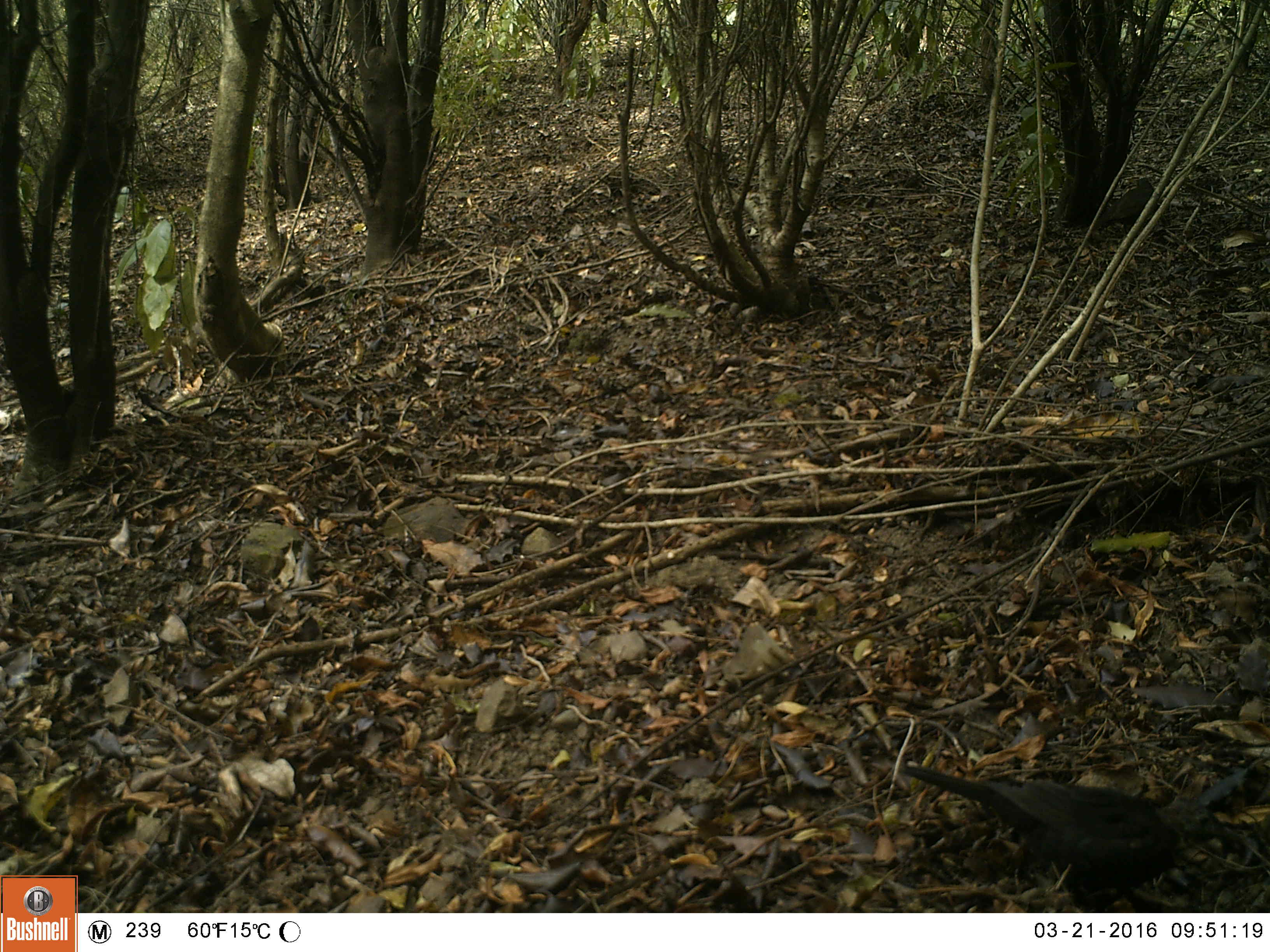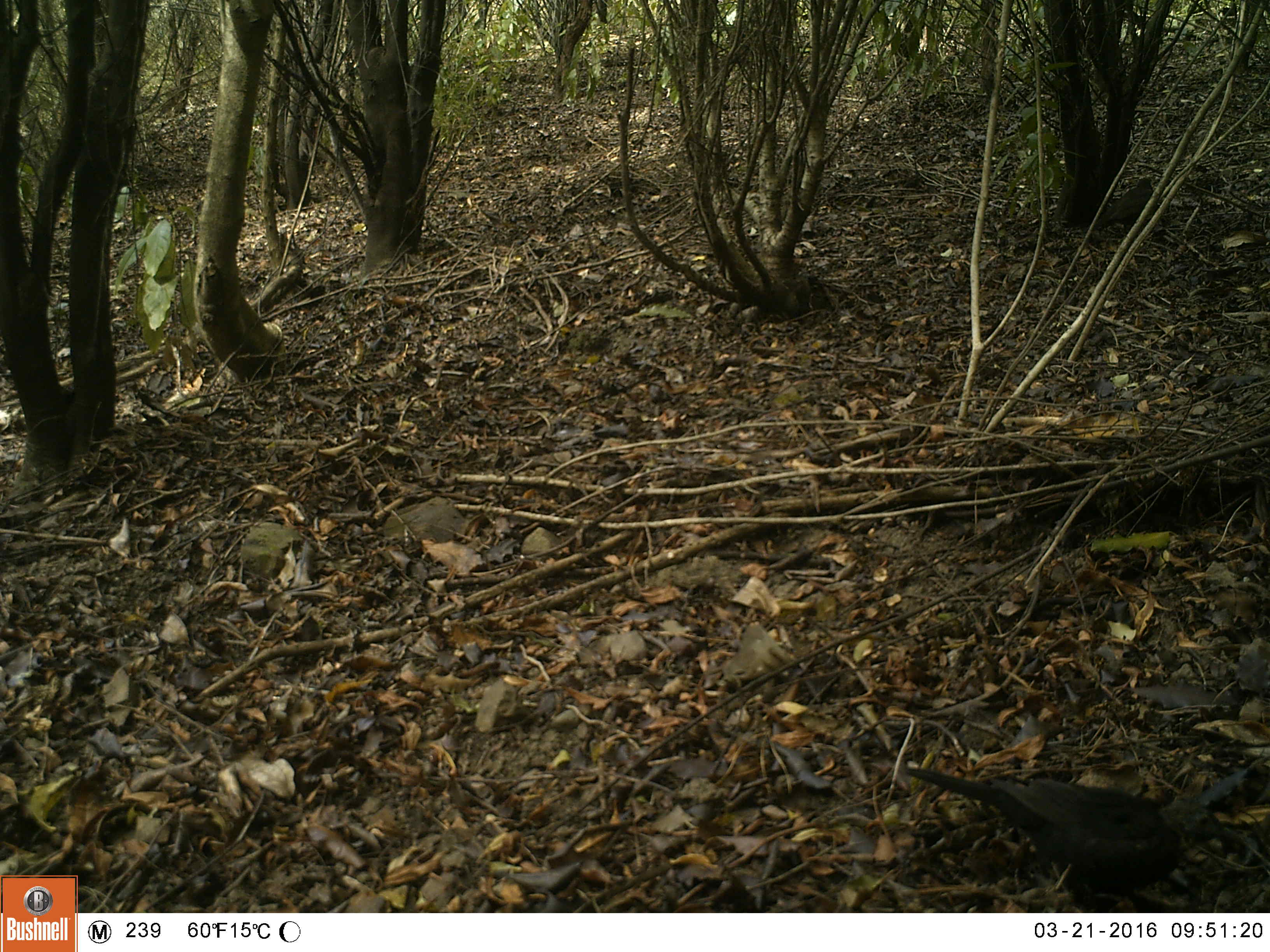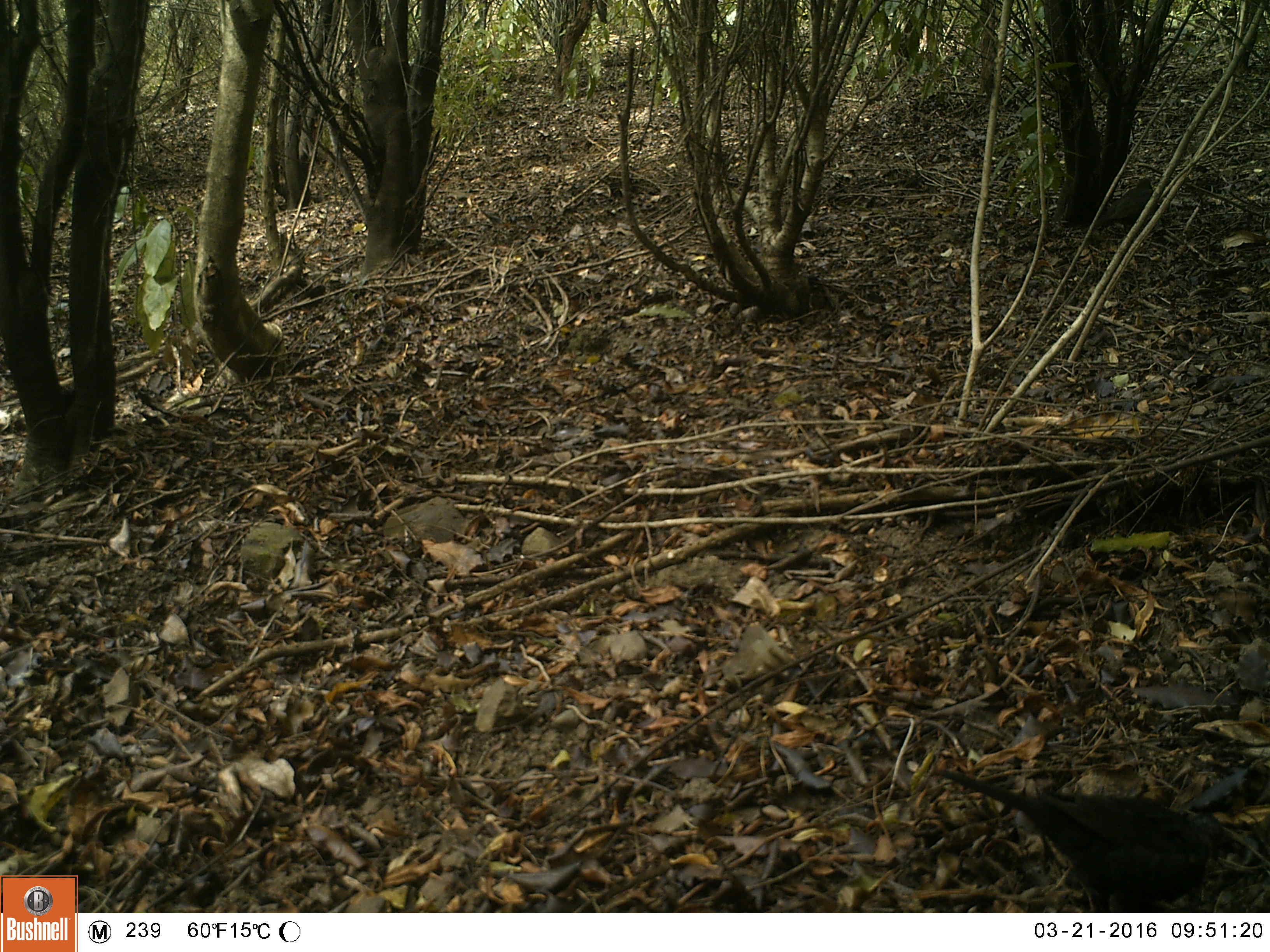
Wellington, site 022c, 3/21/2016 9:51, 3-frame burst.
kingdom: Animalia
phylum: Chordata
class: Aves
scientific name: Aves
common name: bird